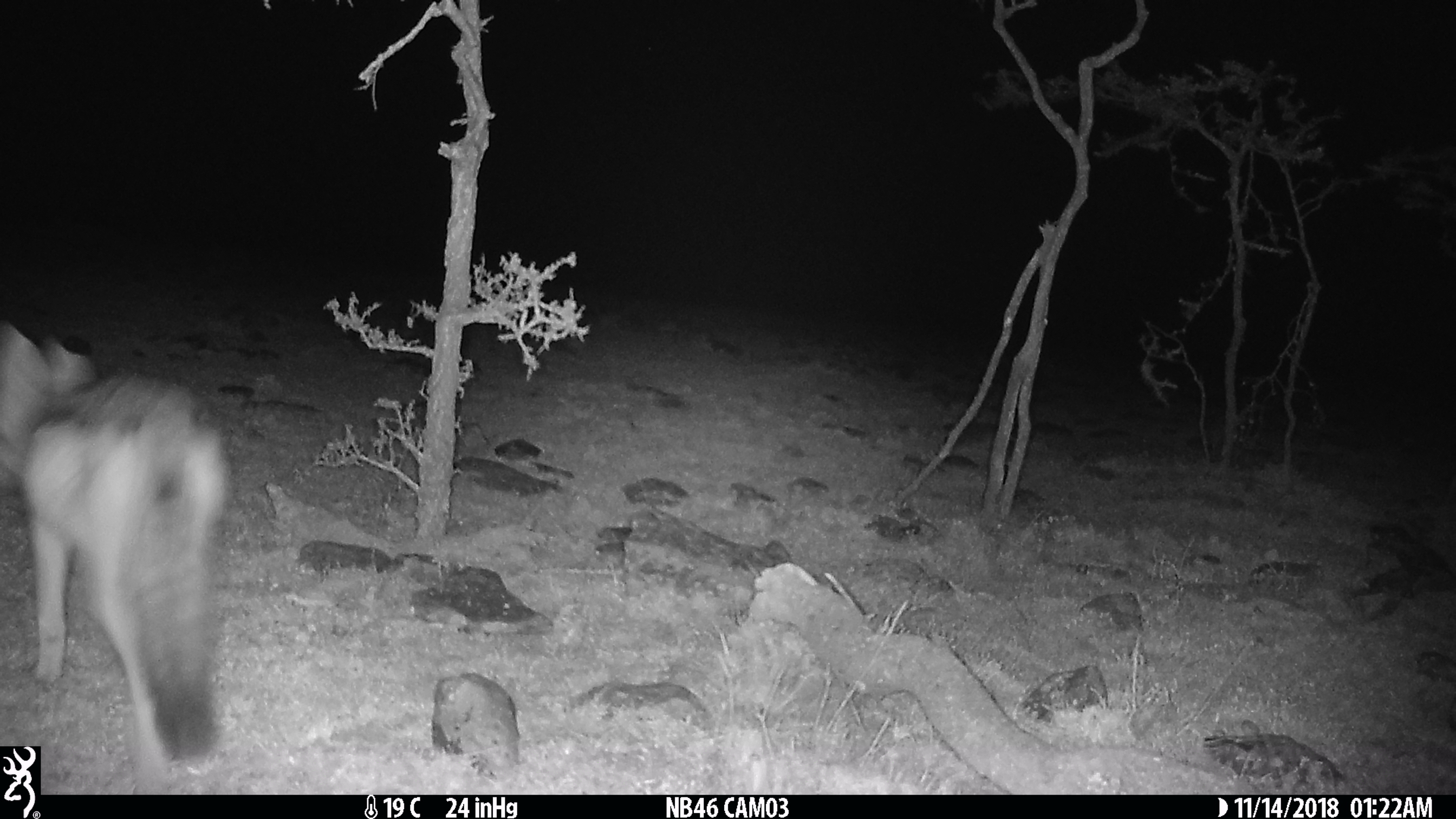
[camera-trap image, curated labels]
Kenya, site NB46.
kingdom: Animalia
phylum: Chordata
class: Mammalia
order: Carnivora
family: Canidae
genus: Lupulella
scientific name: Lupulella mesomelas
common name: black-backed jackal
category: jackal